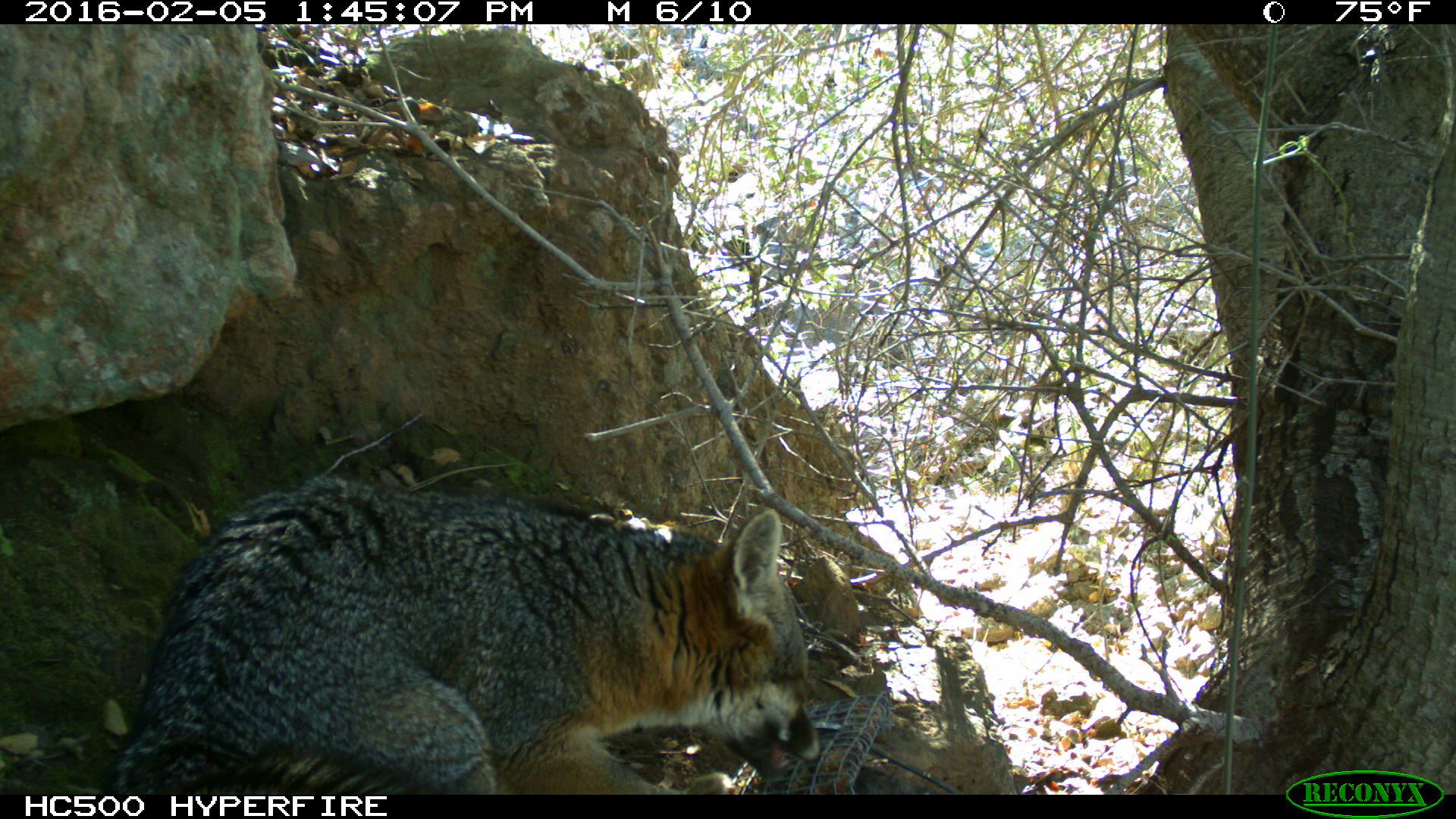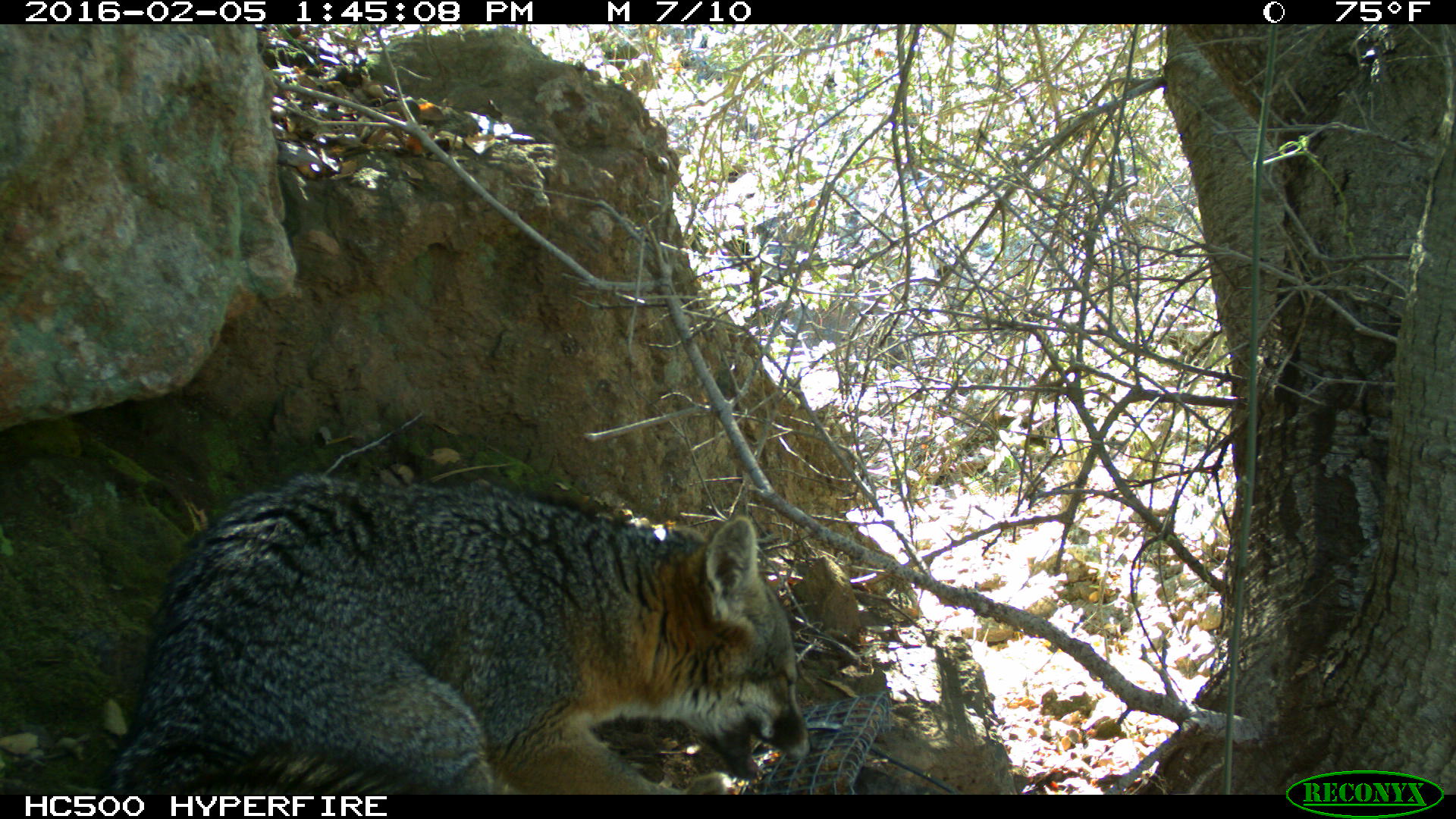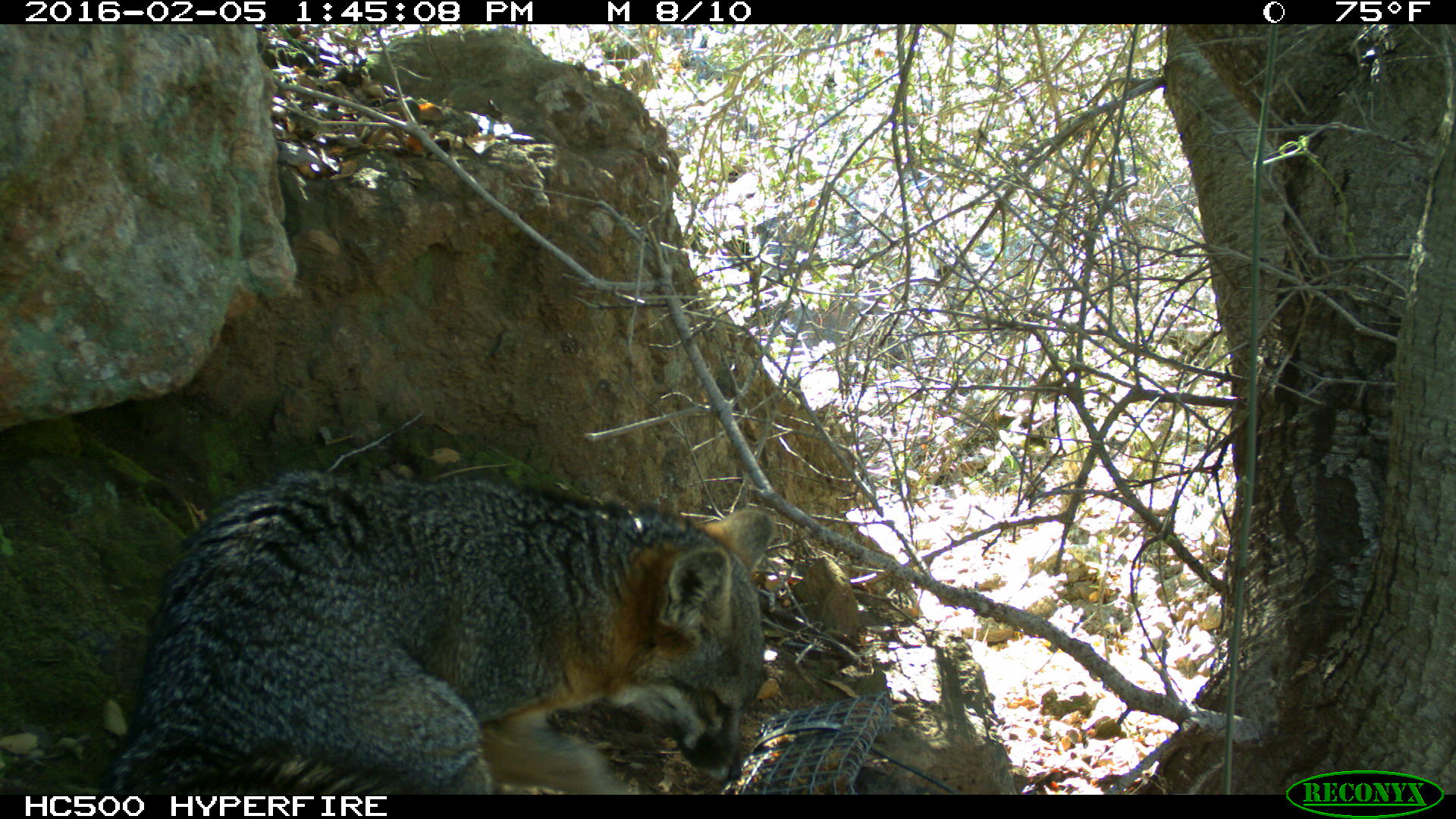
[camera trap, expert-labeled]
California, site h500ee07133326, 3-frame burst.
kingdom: Animalia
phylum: Chordata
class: Mammalia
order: Carnivora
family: Canidae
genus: Urocyon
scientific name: Urocyon littoralis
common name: island fox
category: fox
Fox (island fox) (Urocyon littoralis).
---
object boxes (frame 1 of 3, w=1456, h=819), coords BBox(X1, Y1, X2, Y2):
fox: BBox(115, 474, 823, 793)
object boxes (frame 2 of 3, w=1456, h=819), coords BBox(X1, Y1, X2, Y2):
fox: BBox(102, 471, 820, 794)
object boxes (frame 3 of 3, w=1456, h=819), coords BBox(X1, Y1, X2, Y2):
fox: BBox(93, 464, 774, 793)